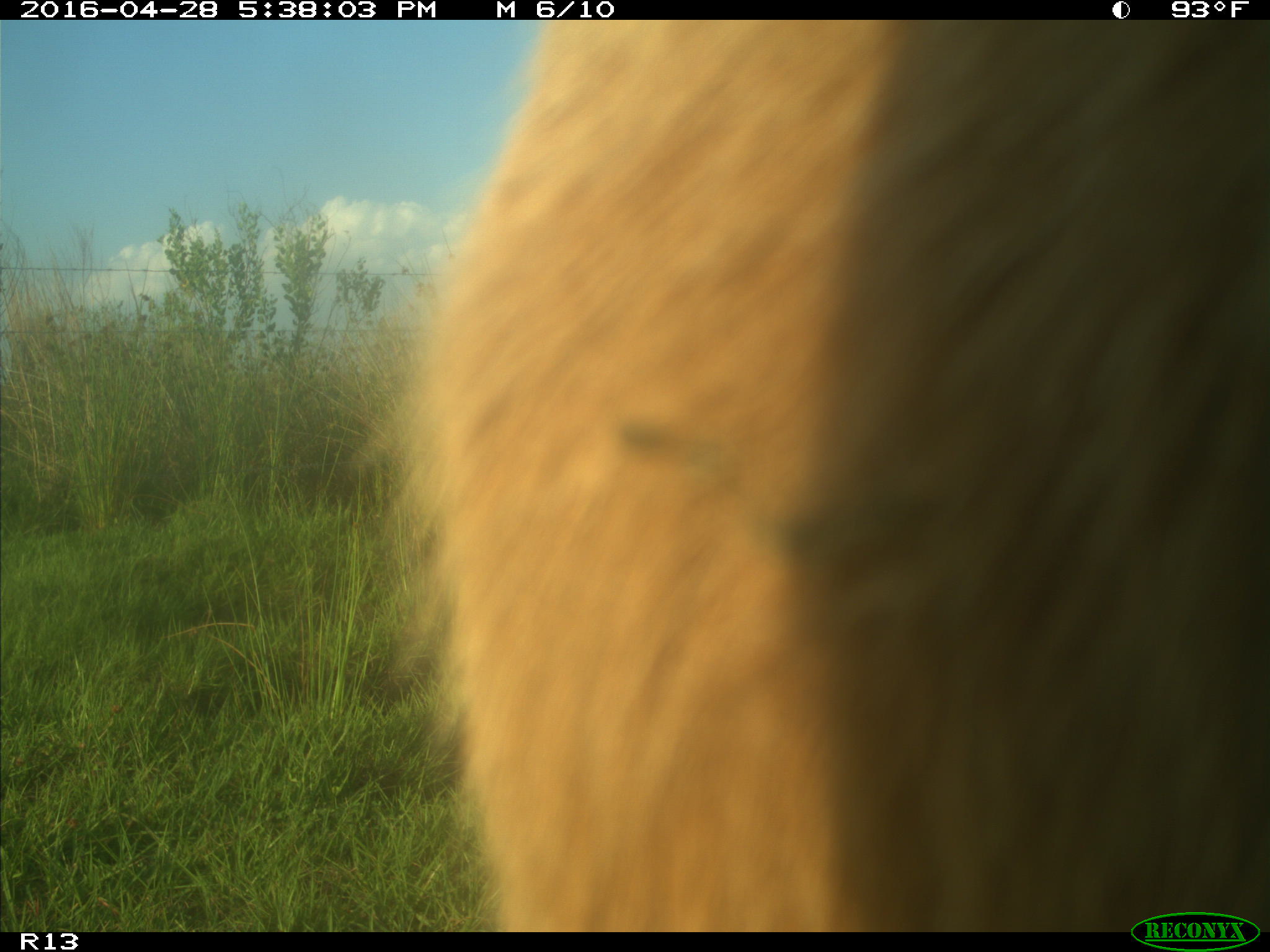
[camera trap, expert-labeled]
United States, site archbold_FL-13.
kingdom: Animalia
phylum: Chordata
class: Mammalia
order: Artiodactyla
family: Bovidae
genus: Bos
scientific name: Bos taurus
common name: domestic cow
Bos taurus (domestic cow).